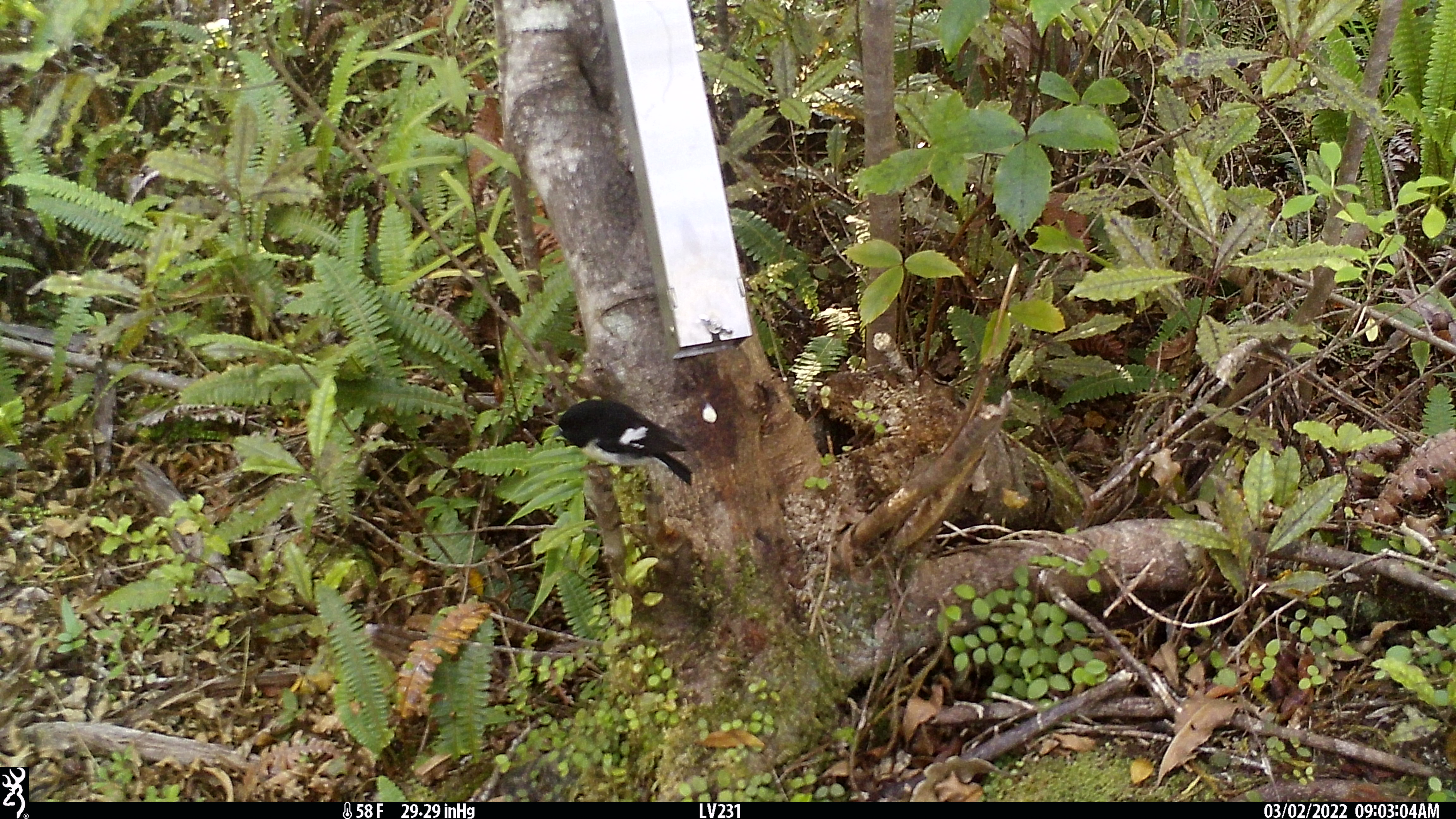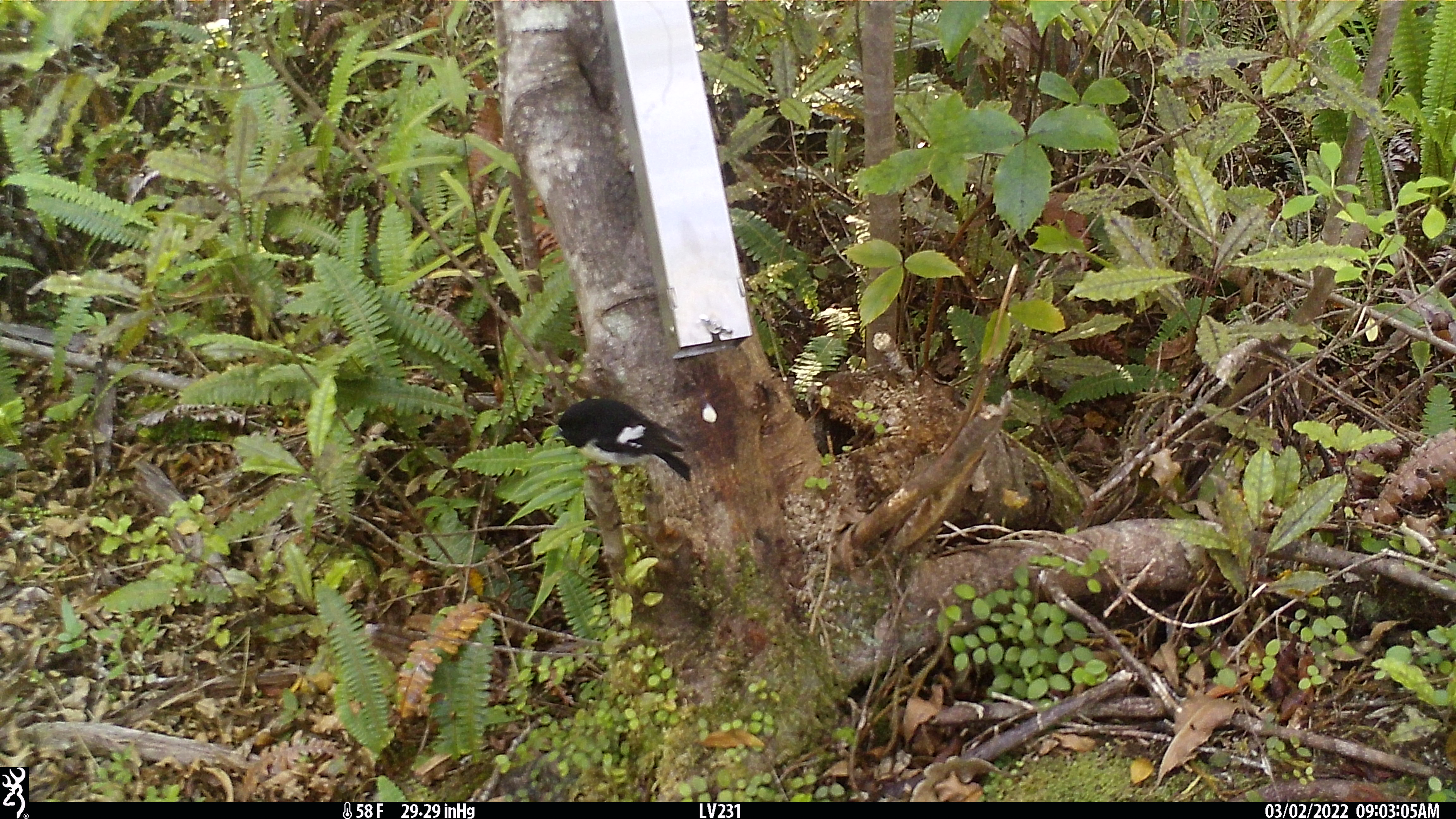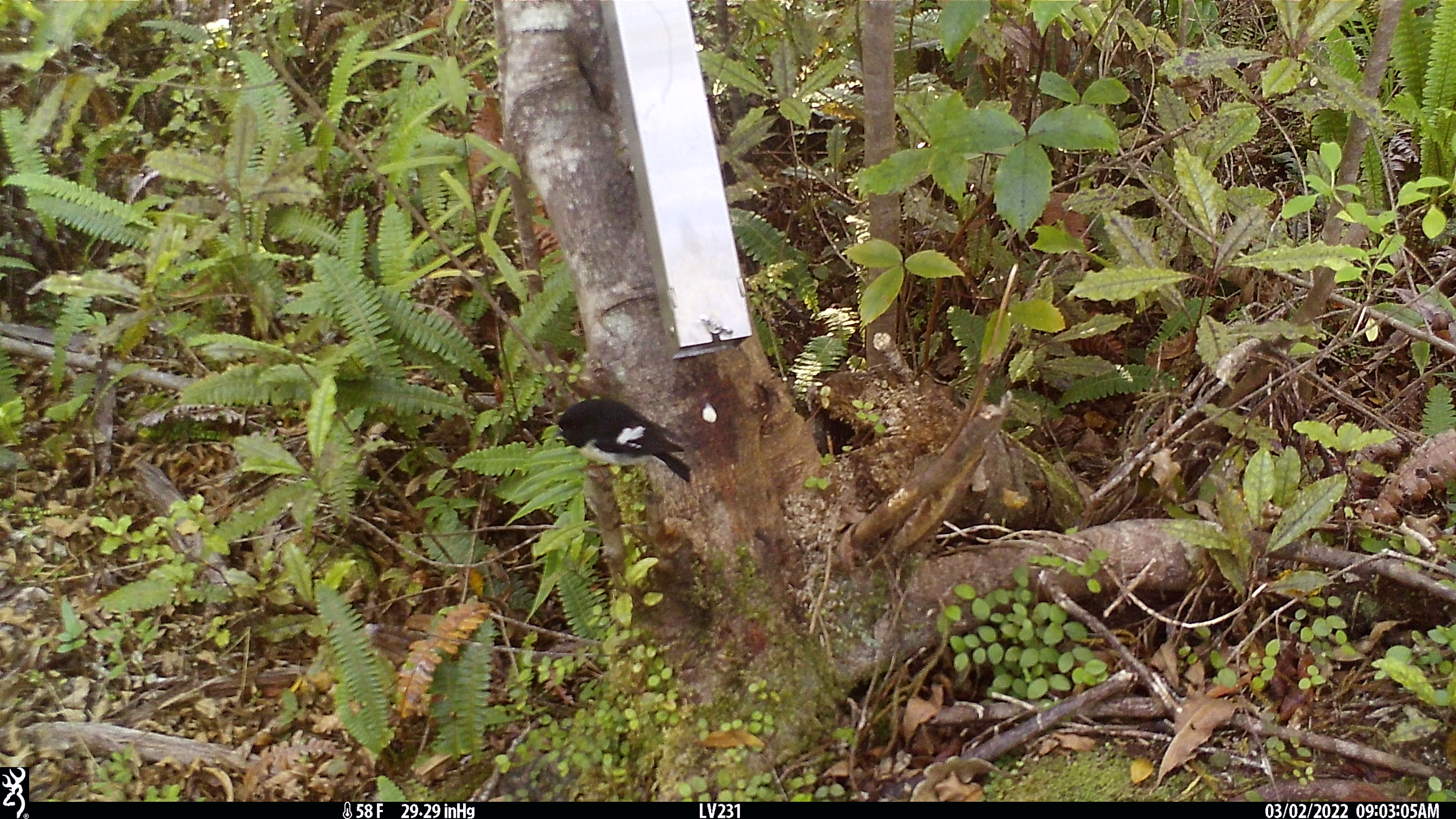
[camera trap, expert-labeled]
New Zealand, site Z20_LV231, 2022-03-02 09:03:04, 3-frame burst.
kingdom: Animalia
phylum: Chordata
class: Aves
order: Passeriformes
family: Petroicidae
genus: Petroica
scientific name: Petroica macrocephala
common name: tomtit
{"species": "tomtit (Petroica macrocephala)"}